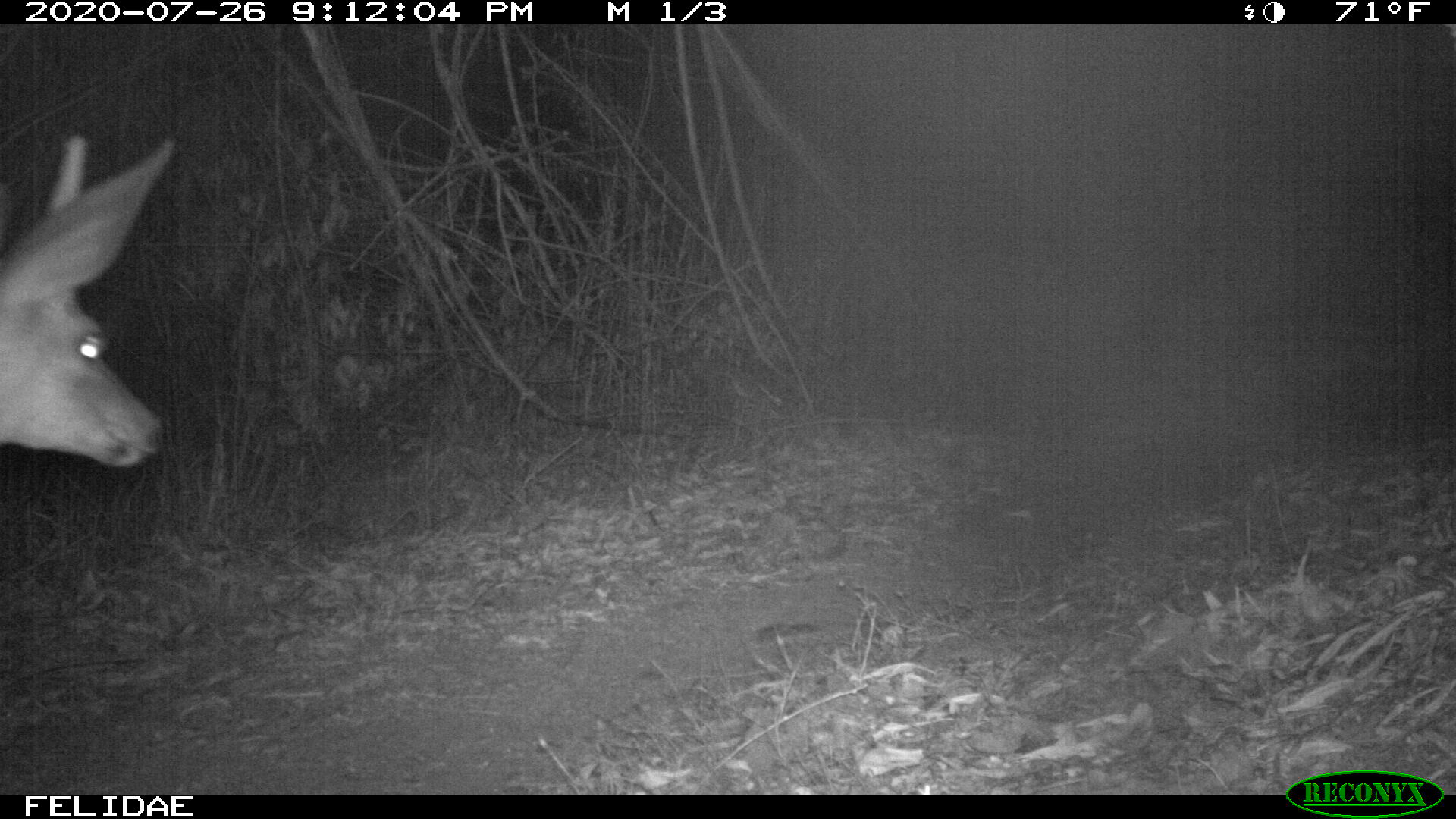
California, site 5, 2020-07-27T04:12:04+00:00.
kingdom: Animalia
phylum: Chordata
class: Mammalia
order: Artiodactyla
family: Cervidae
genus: Odocoileus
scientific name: Odocoileus hemionus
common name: mule deer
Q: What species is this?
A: Mule deer (Odocoileus hemionus).